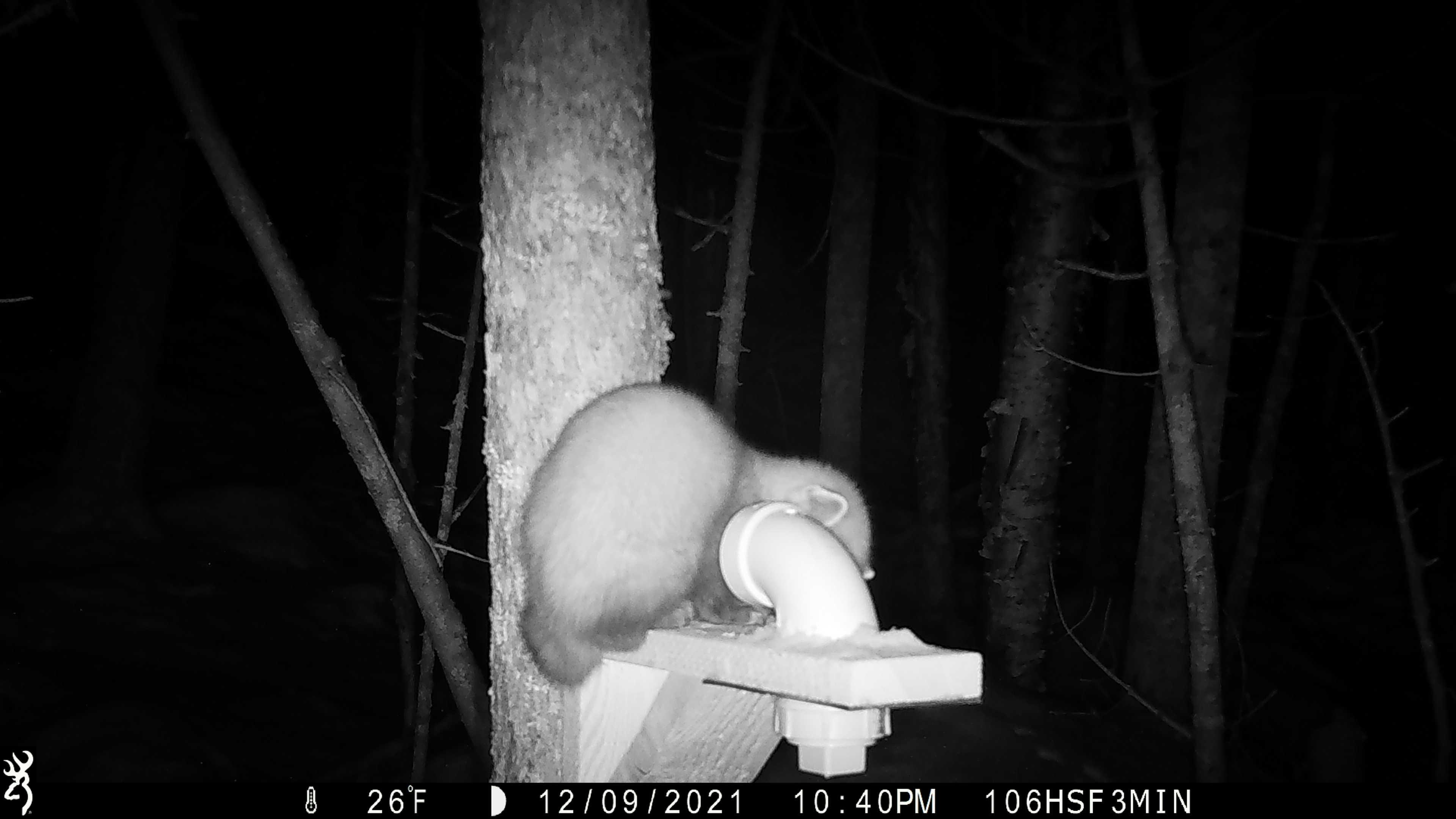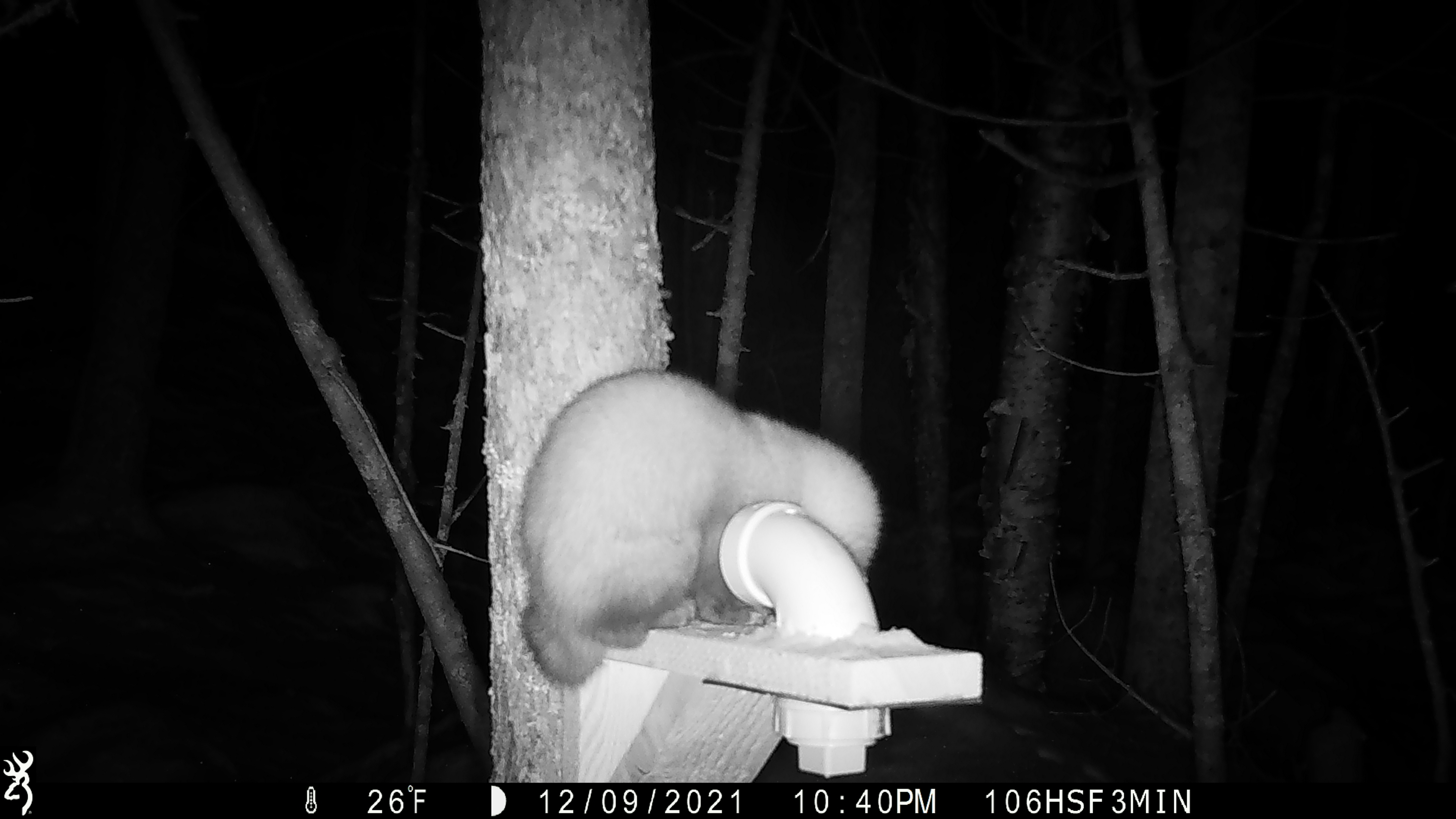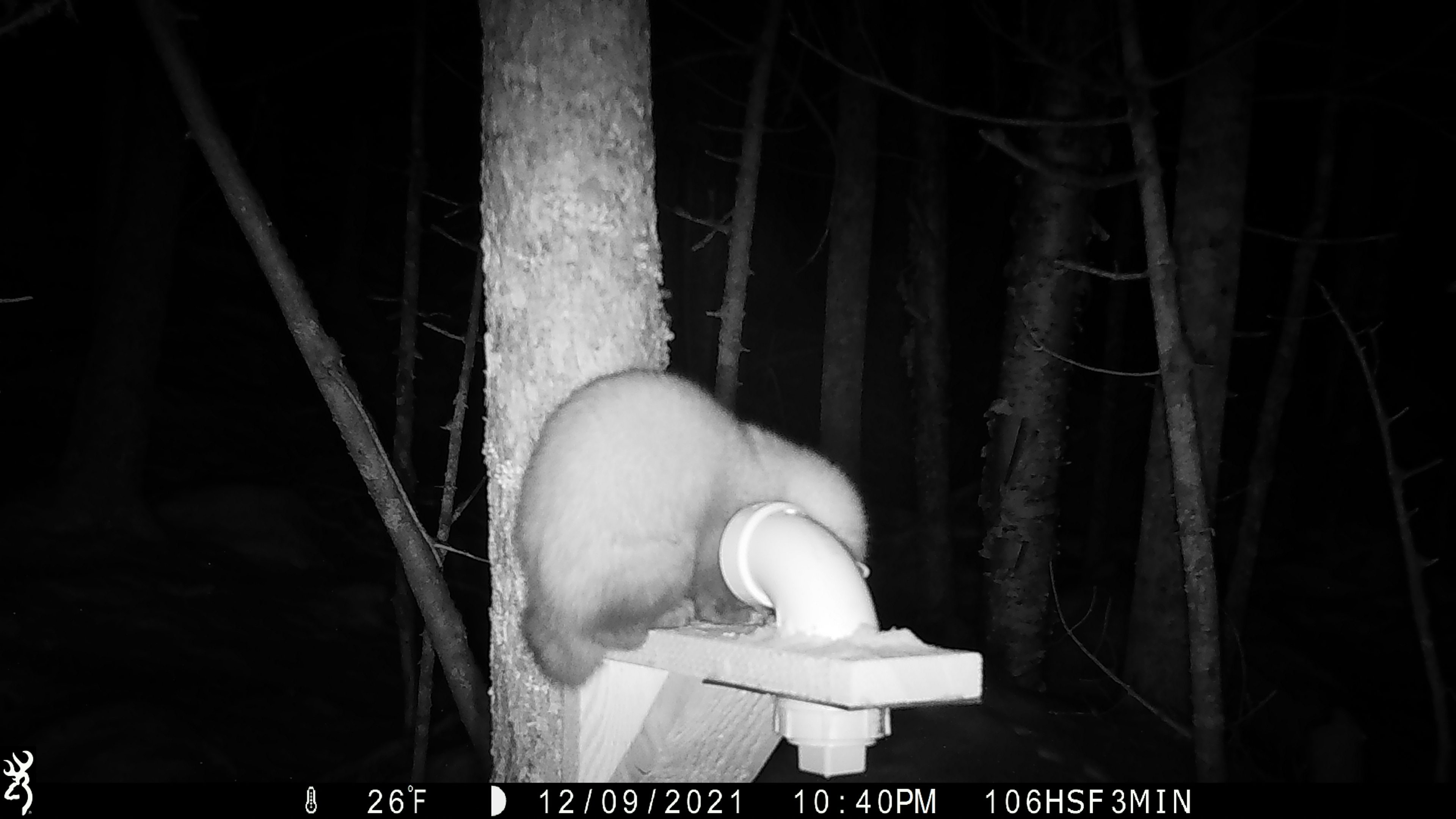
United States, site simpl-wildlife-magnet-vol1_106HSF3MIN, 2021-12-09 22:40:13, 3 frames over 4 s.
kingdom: Animalia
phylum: Chordata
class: Mammalia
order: Carnivora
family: Mustelidae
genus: Martes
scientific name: Martes americana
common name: american marten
American marten (Martes americana).